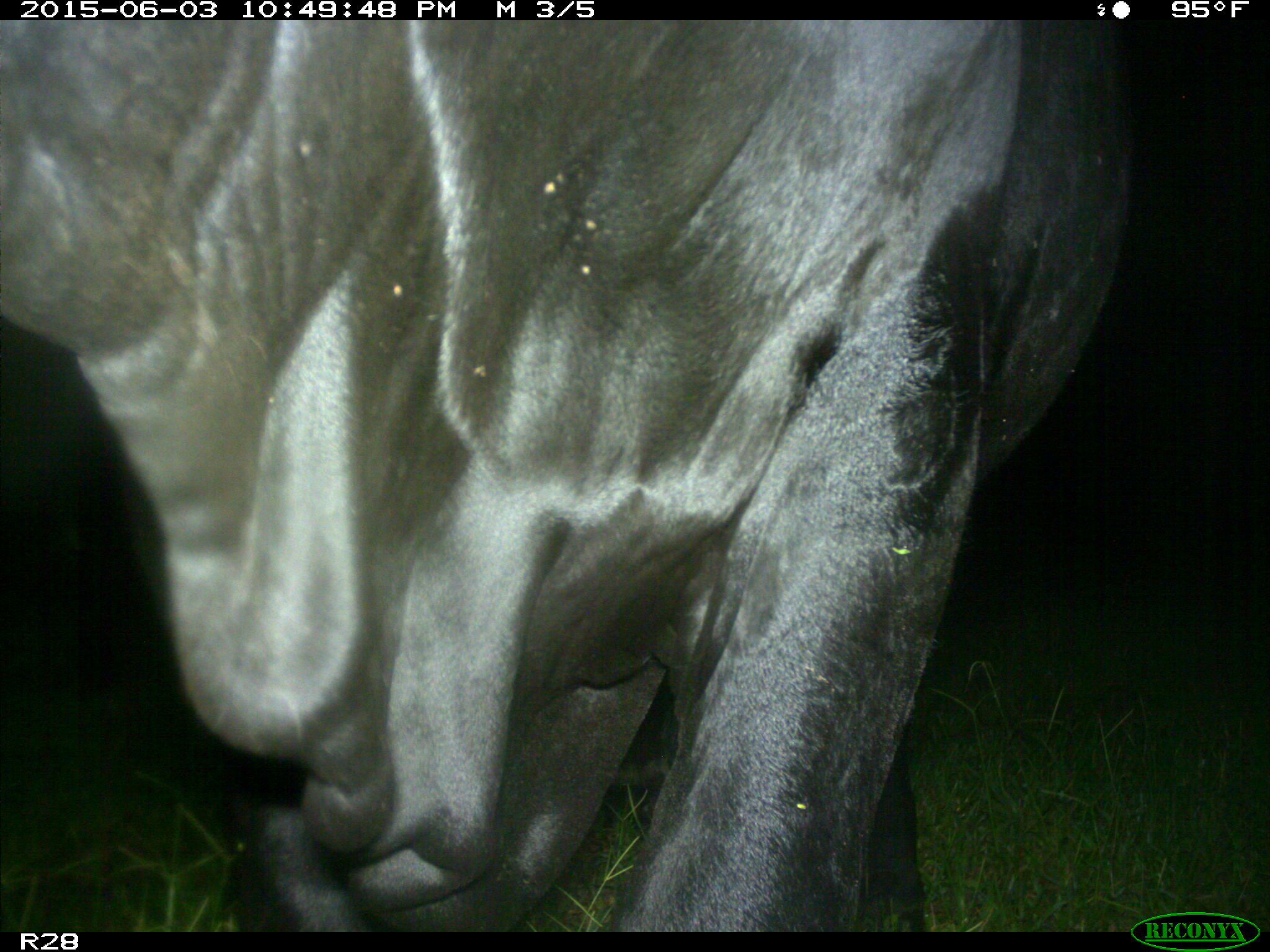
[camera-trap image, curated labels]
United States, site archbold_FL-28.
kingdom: Animalia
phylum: Chordata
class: Mammalia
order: Artiodactyla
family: Bovidae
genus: Bos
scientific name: Bos taurus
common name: domestic cow